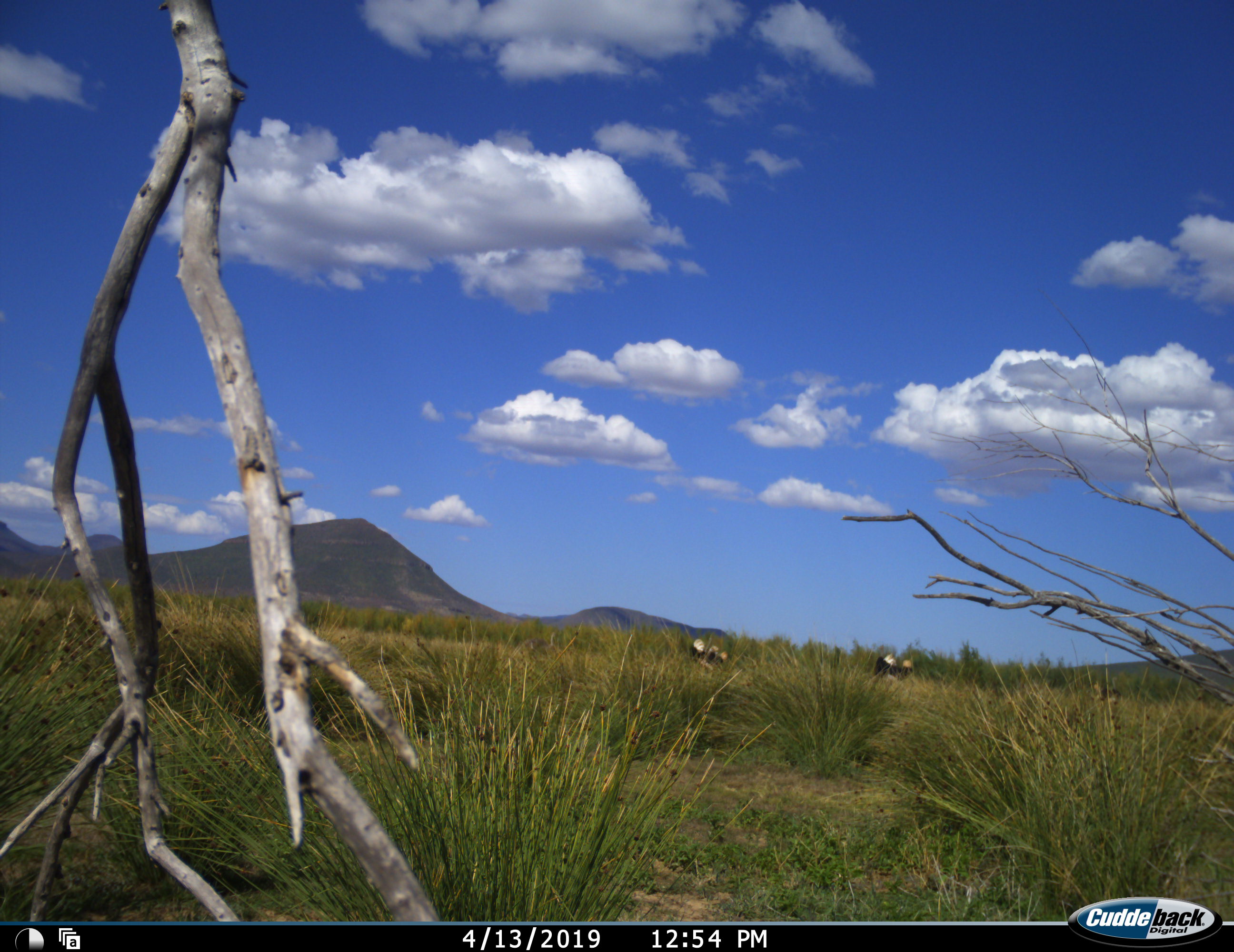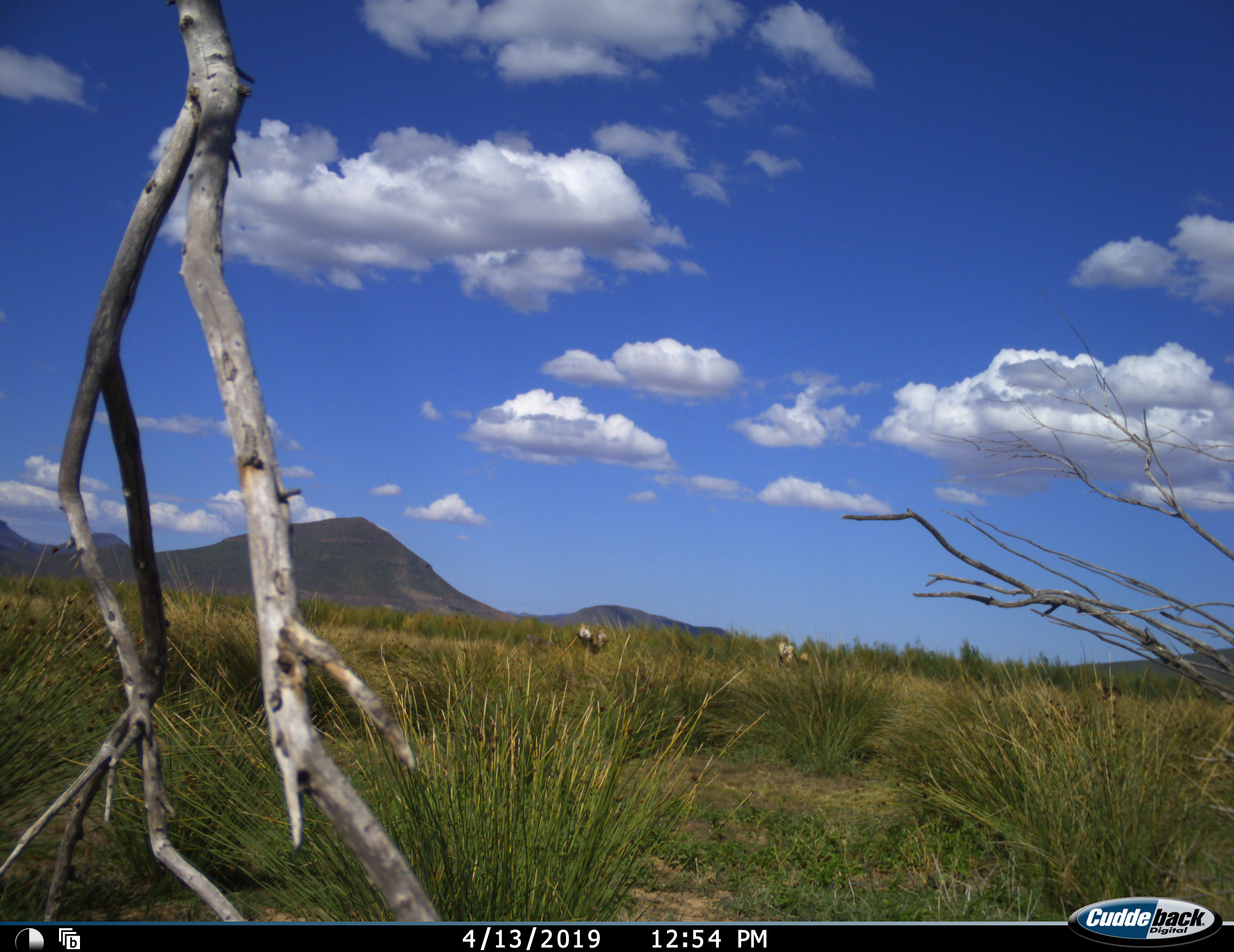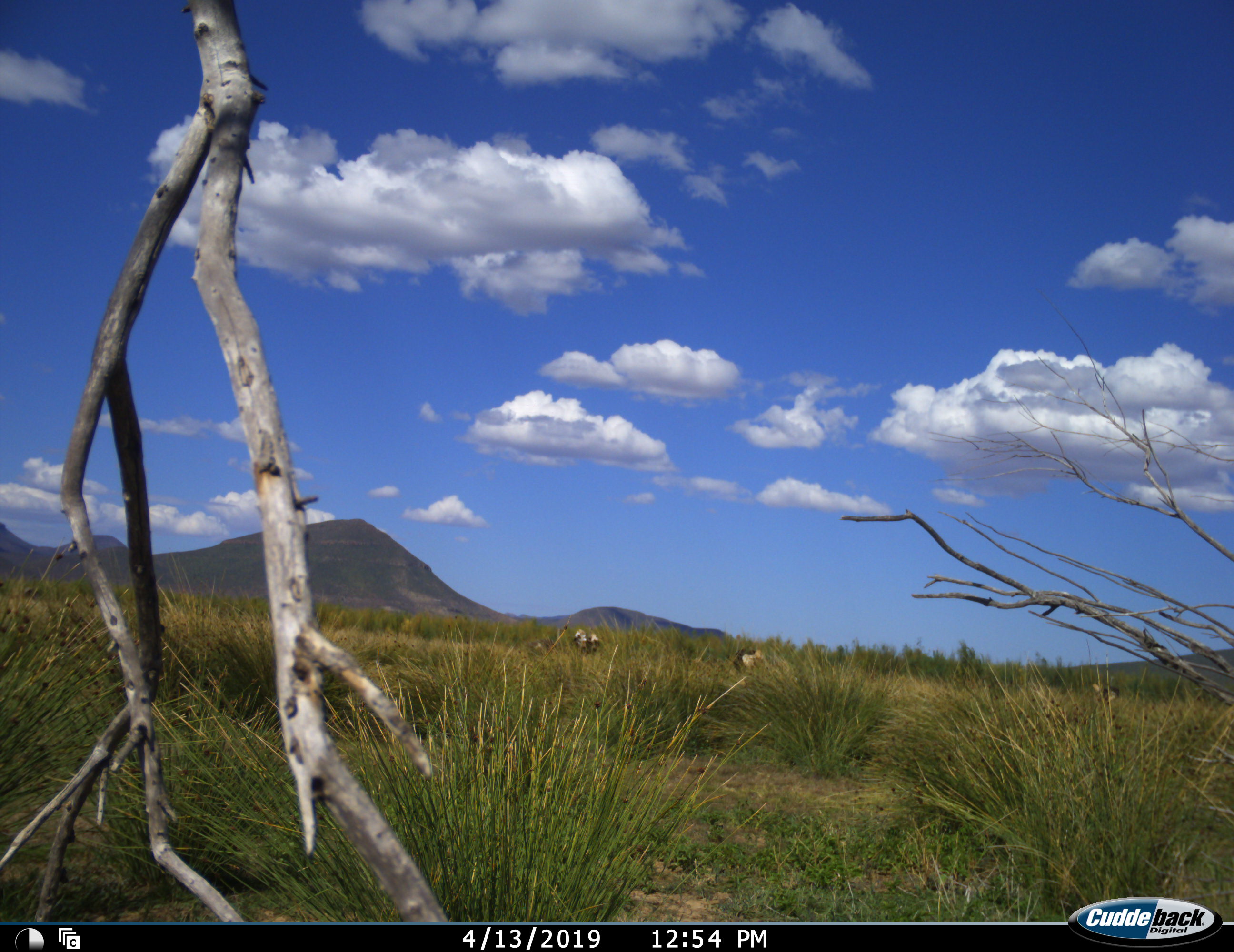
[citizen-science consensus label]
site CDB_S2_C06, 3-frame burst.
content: unidentified animal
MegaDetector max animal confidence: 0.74